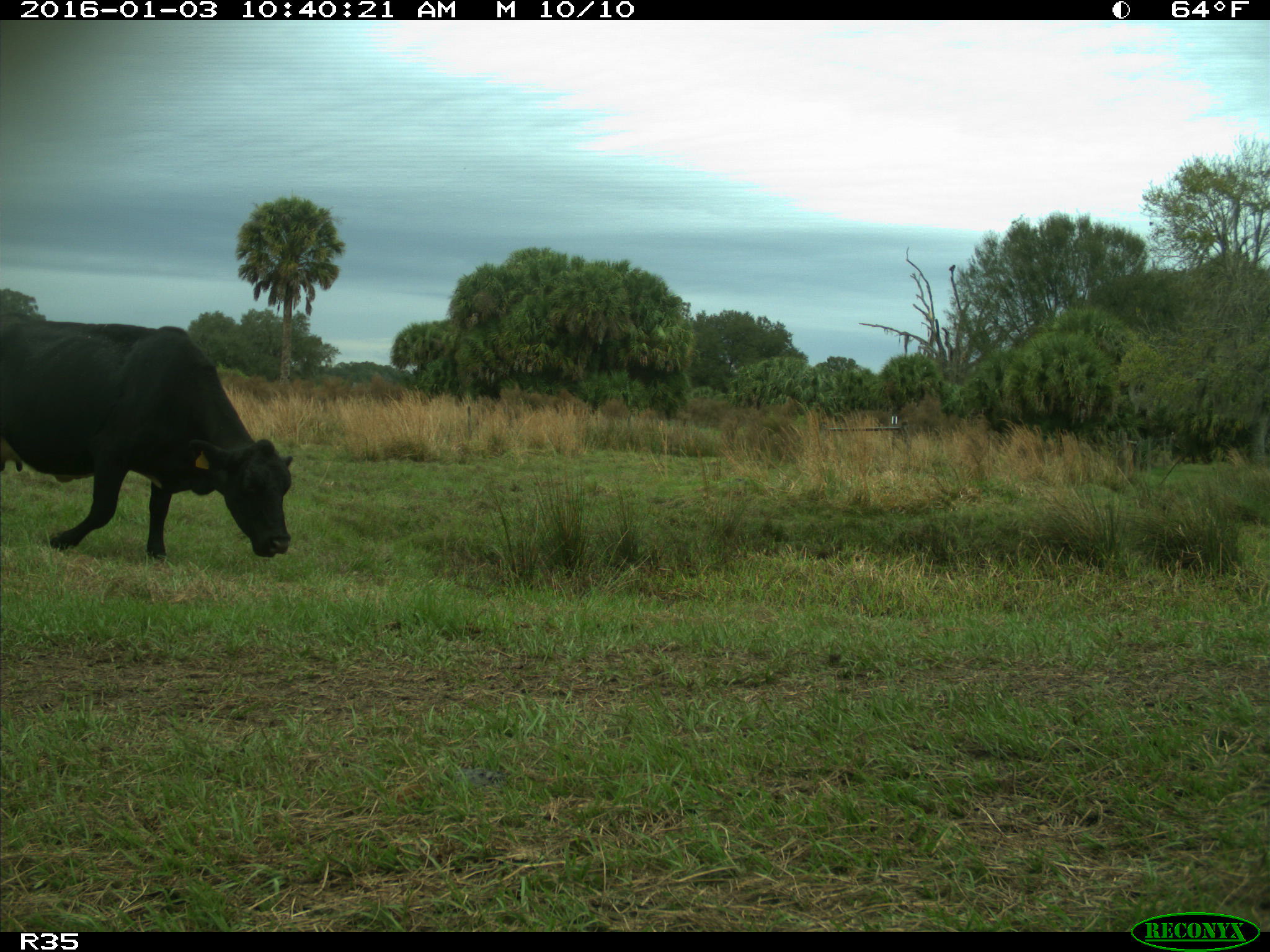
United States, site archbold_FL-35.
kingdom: Animalia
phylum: Chordata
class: Mammalia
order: Artiodactyla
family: Bovidae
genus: Bos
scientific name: Bos taurus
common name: domestic cow